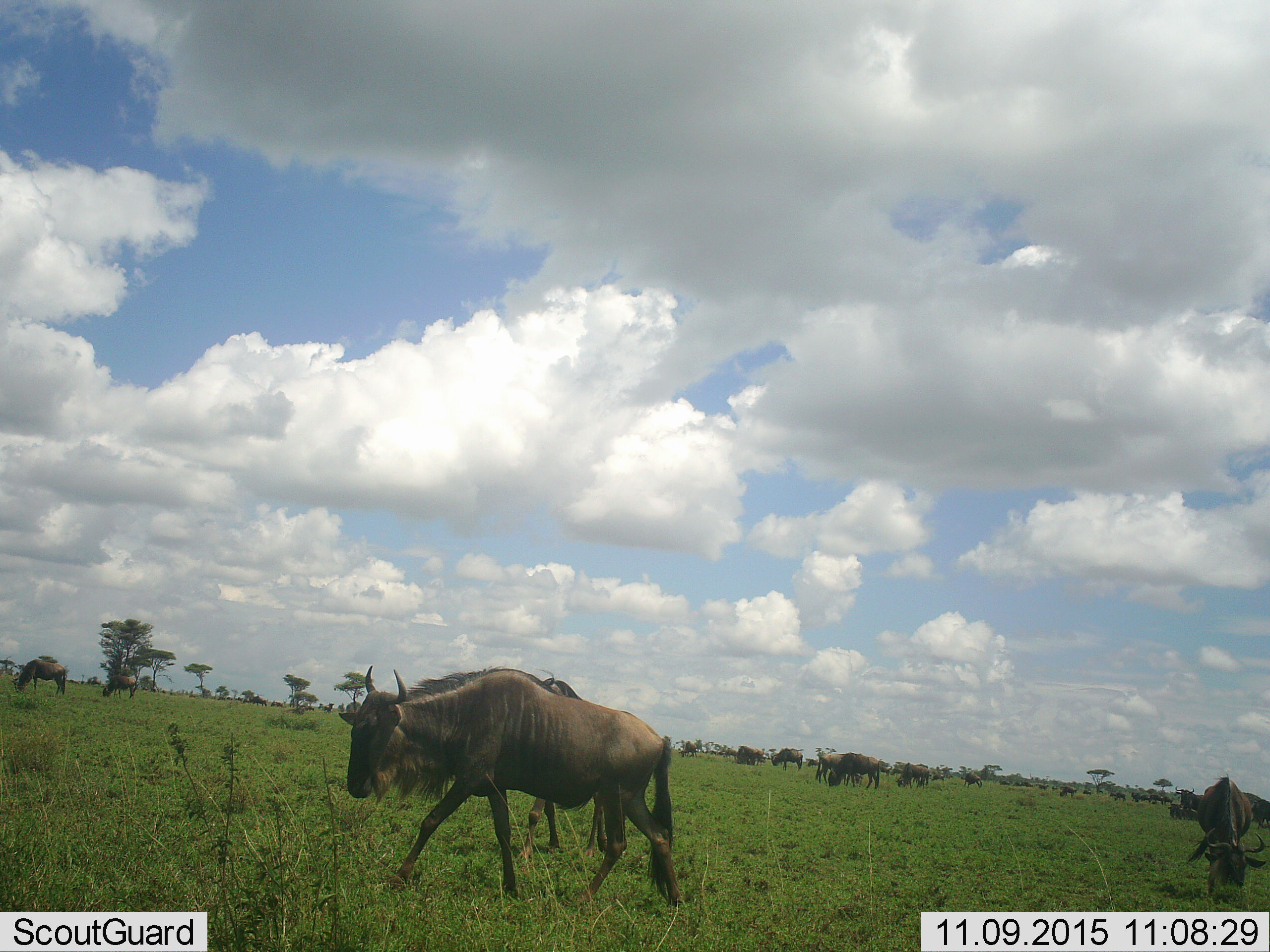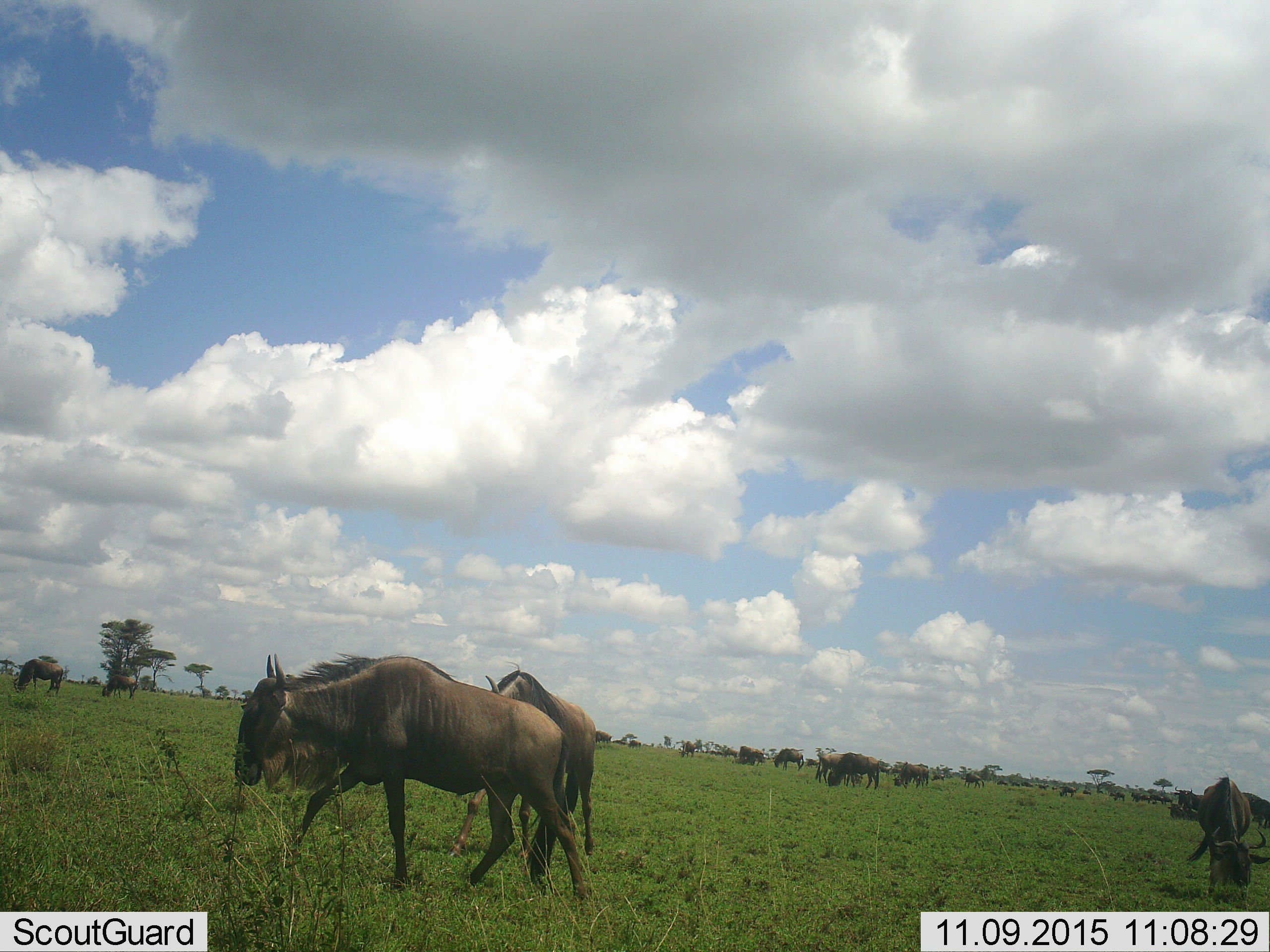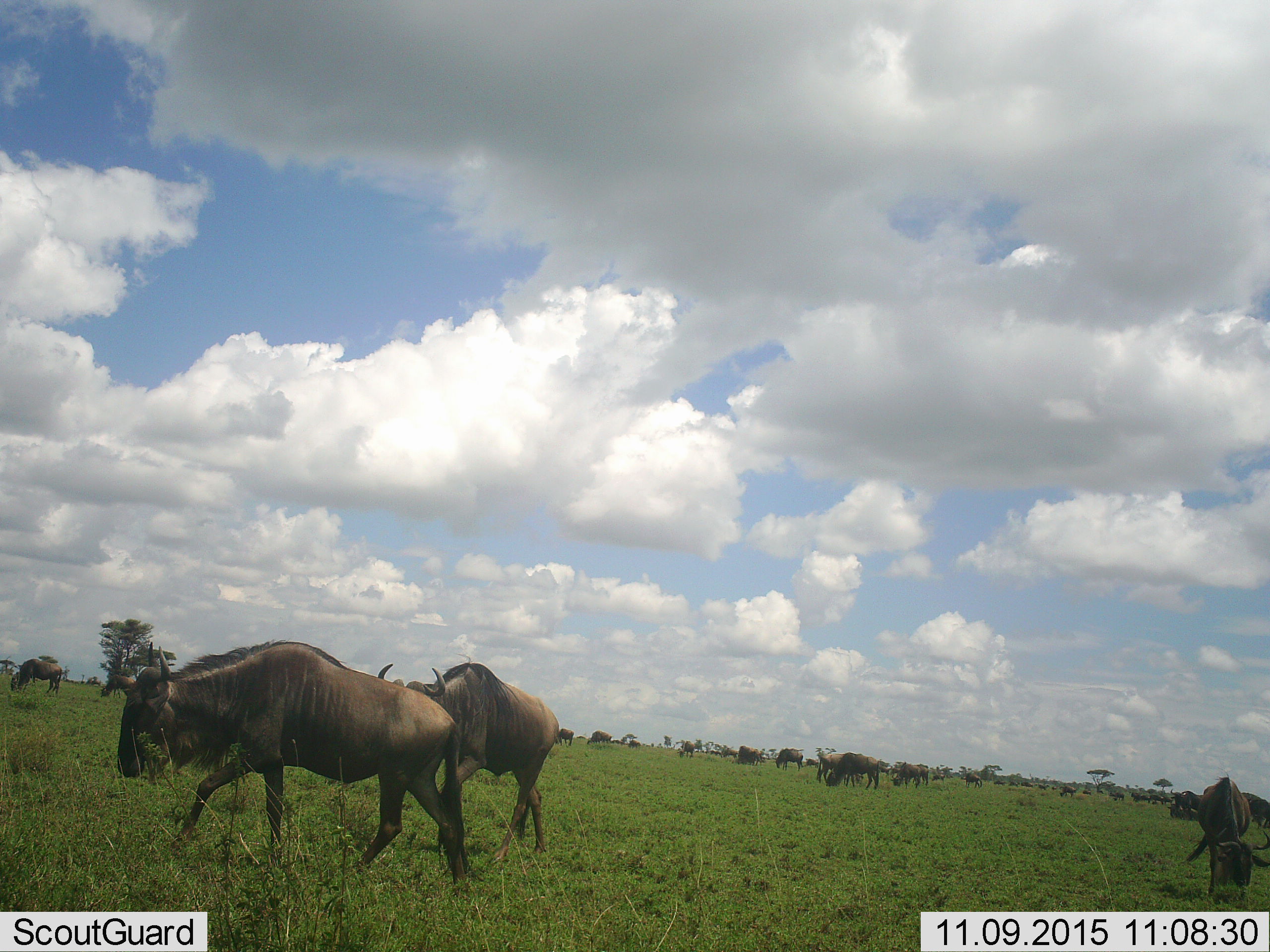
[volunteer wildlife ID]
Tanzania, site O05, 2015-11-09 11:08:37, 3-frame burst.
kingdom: Animalia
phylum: Chordata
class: Mammalia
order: Artiodactyla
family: Bovidae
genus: Connochaetes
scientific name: Connochaetes taurinus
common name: blue wildebeest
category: wildebeest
Wildebeest (blue wildebeest) (Connochaetes taurinus), count 11-50. Behavior (volunteer vote fractions): standing 27%, resting 9%, moving 82%, interacting 9%. Young present (vote fraction): 18%. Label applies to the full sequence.